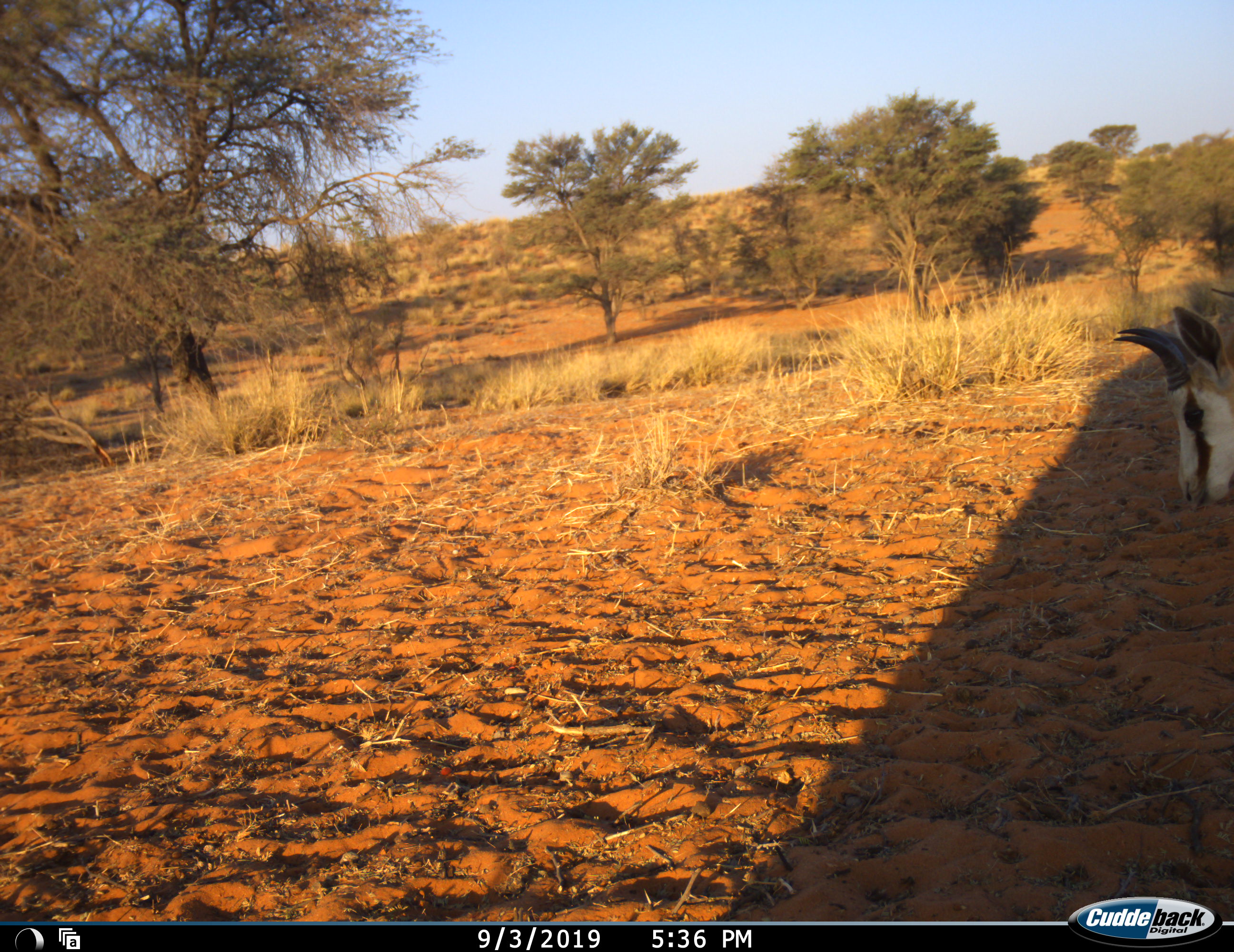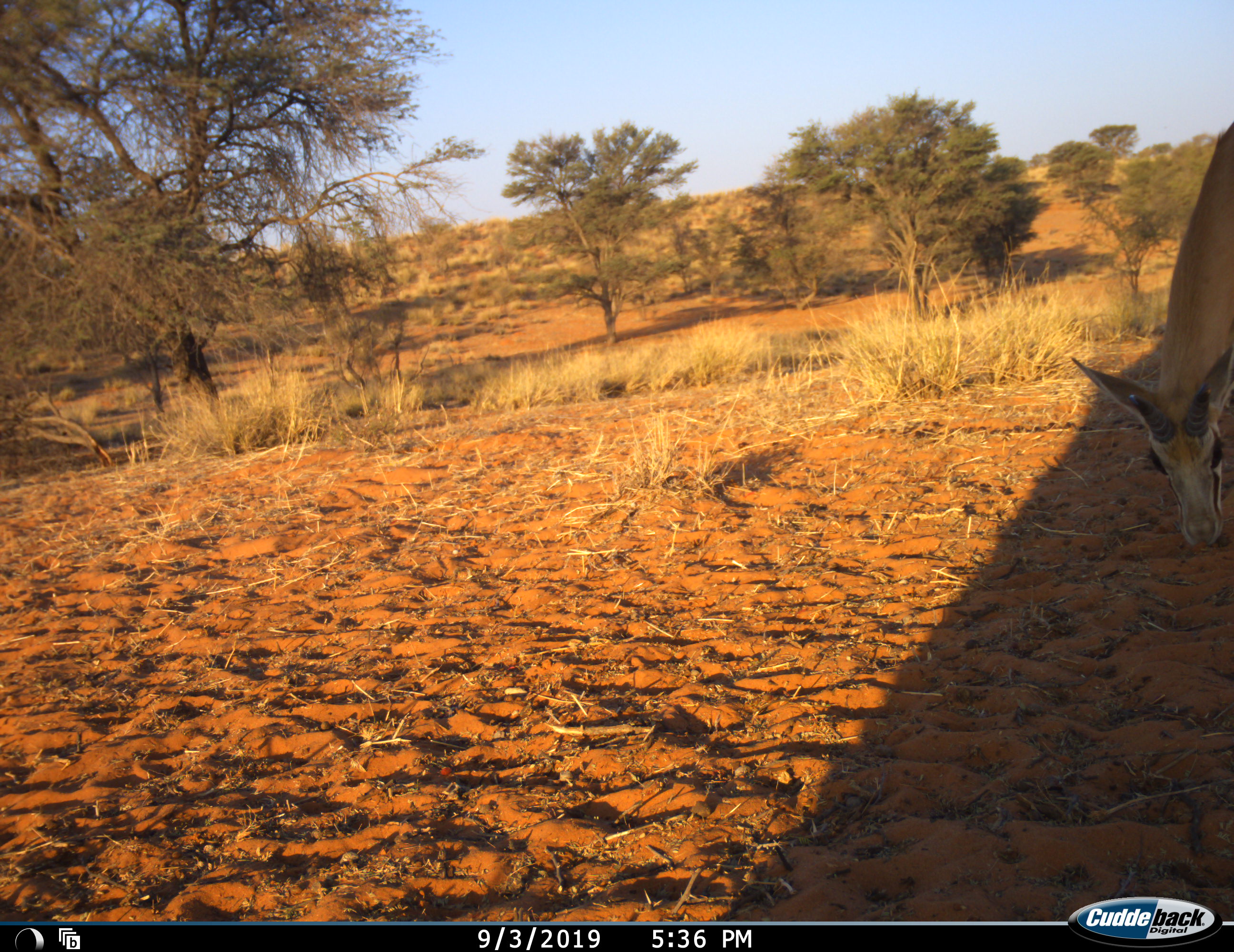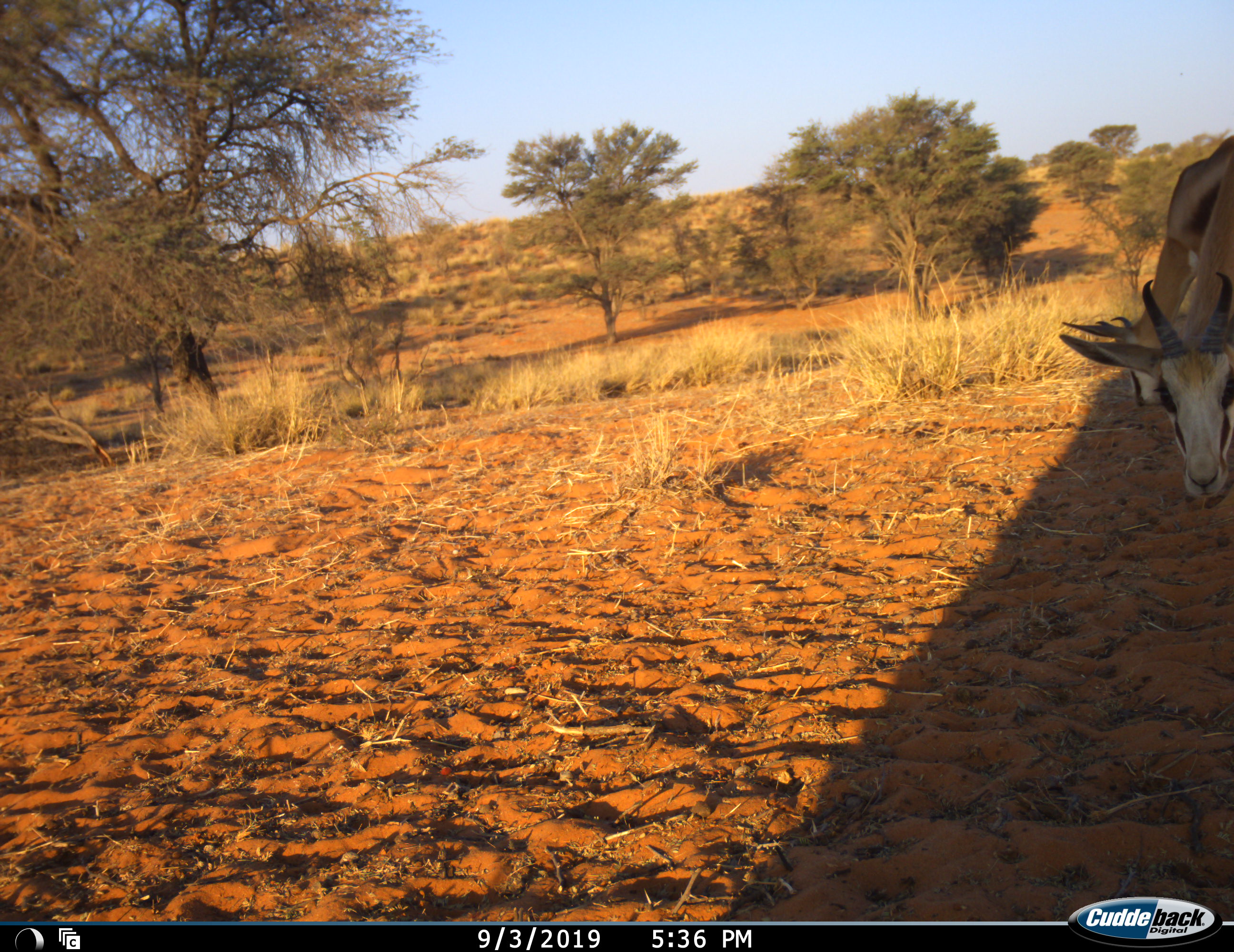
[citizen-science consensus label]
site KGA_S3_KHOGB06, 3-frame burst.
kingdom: Animalia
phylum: Chordata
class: Mammalia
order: Artiodactyla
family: Bovidae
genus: Antidorcas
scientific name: Antidorcas marsupialis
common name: springbok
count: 1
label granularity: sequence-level